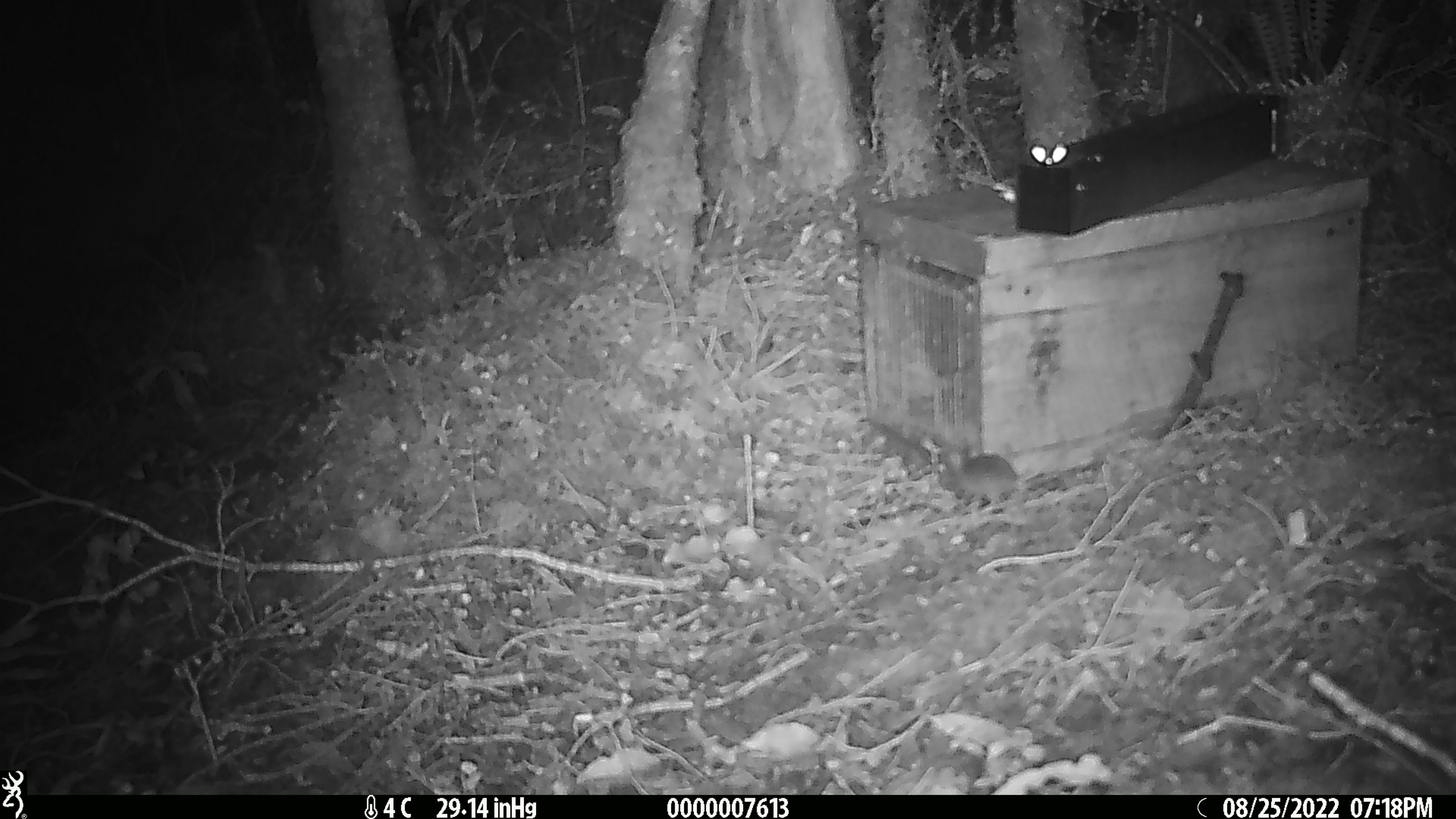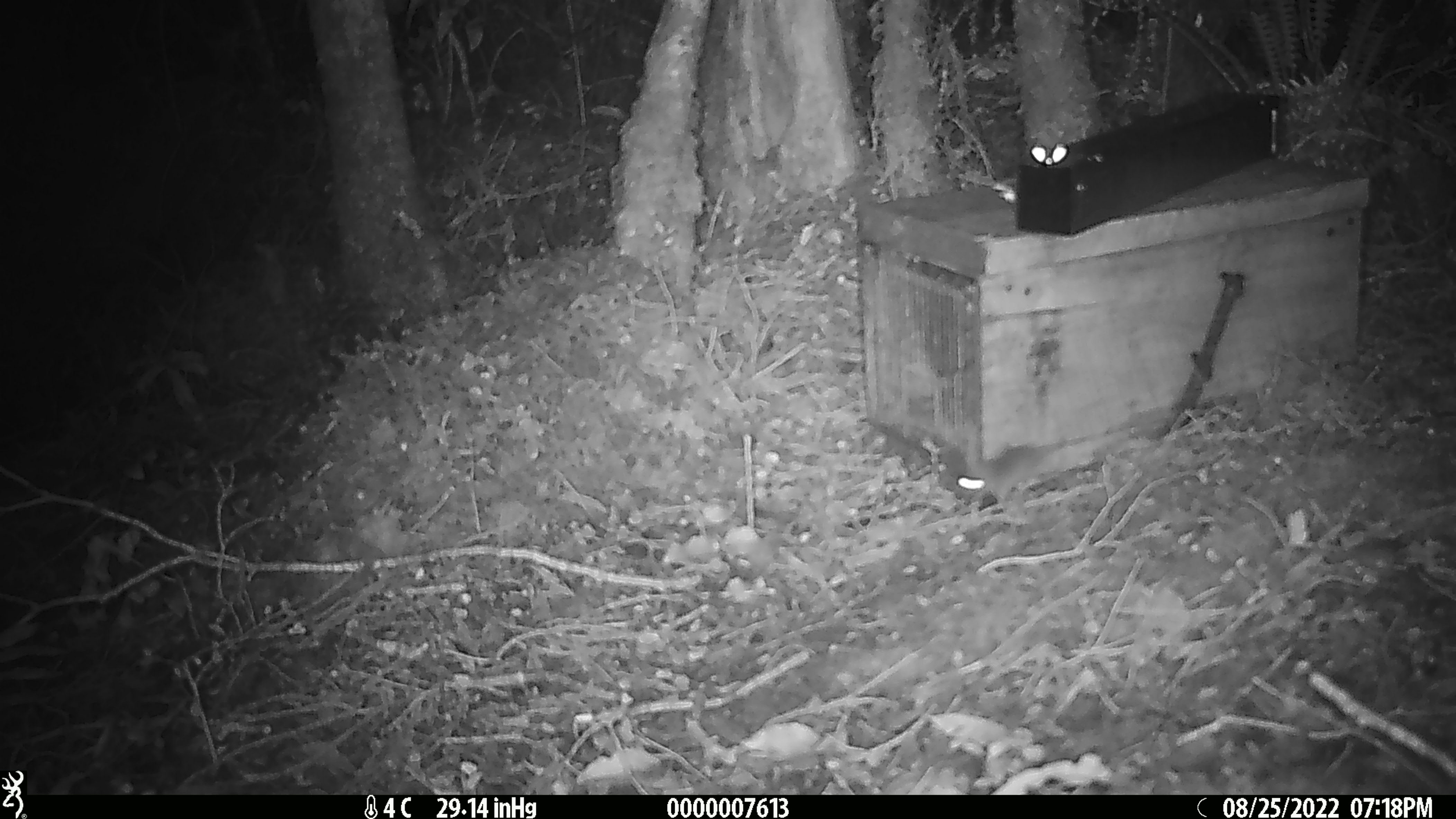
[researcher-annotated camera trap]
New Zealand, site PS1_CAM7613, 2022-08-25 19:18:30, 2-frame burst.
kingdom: Animalia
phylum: Chordata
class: Mammalia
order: Rodentia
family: Muridae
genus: Mus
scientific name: Mus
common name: mouse